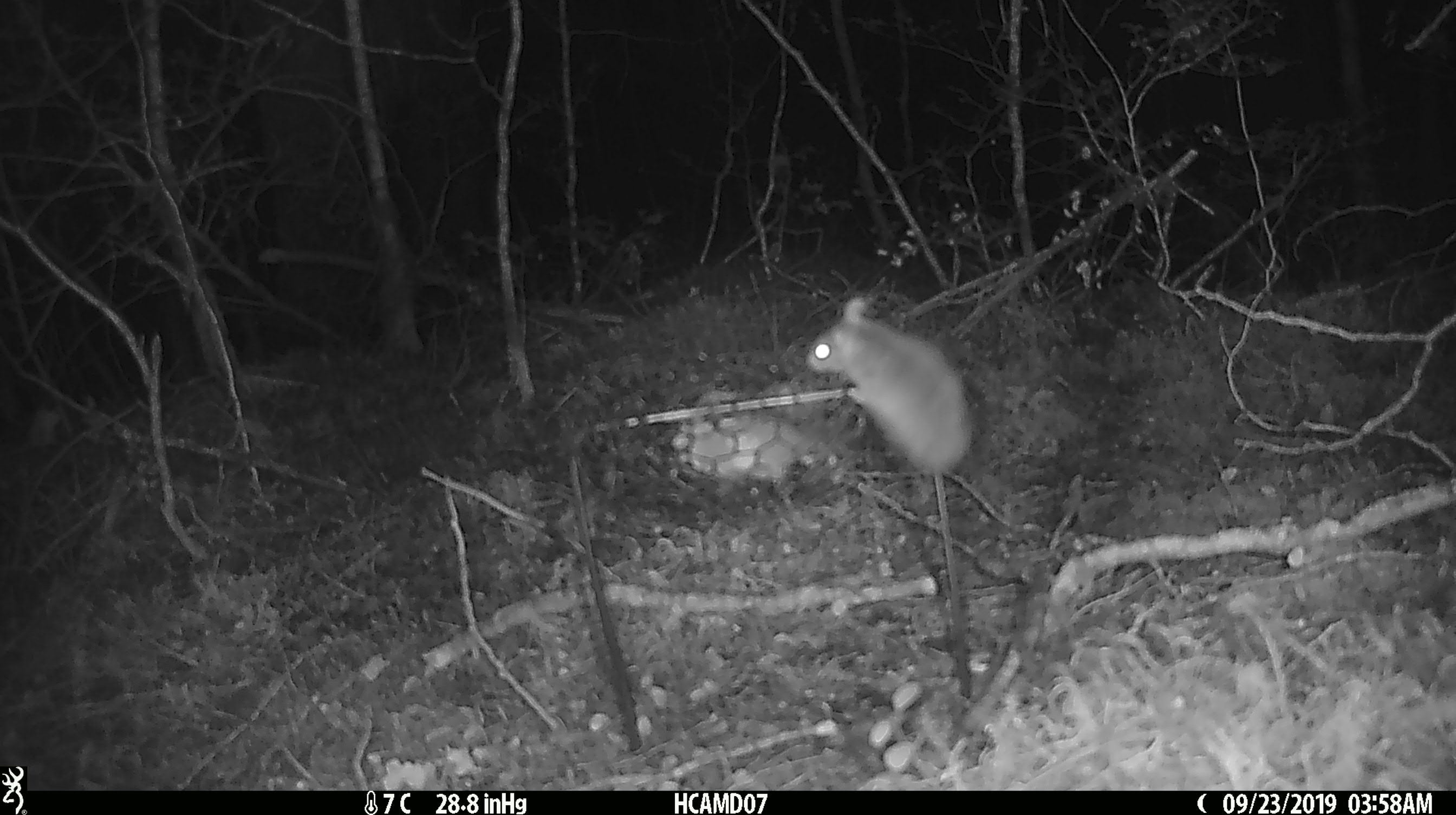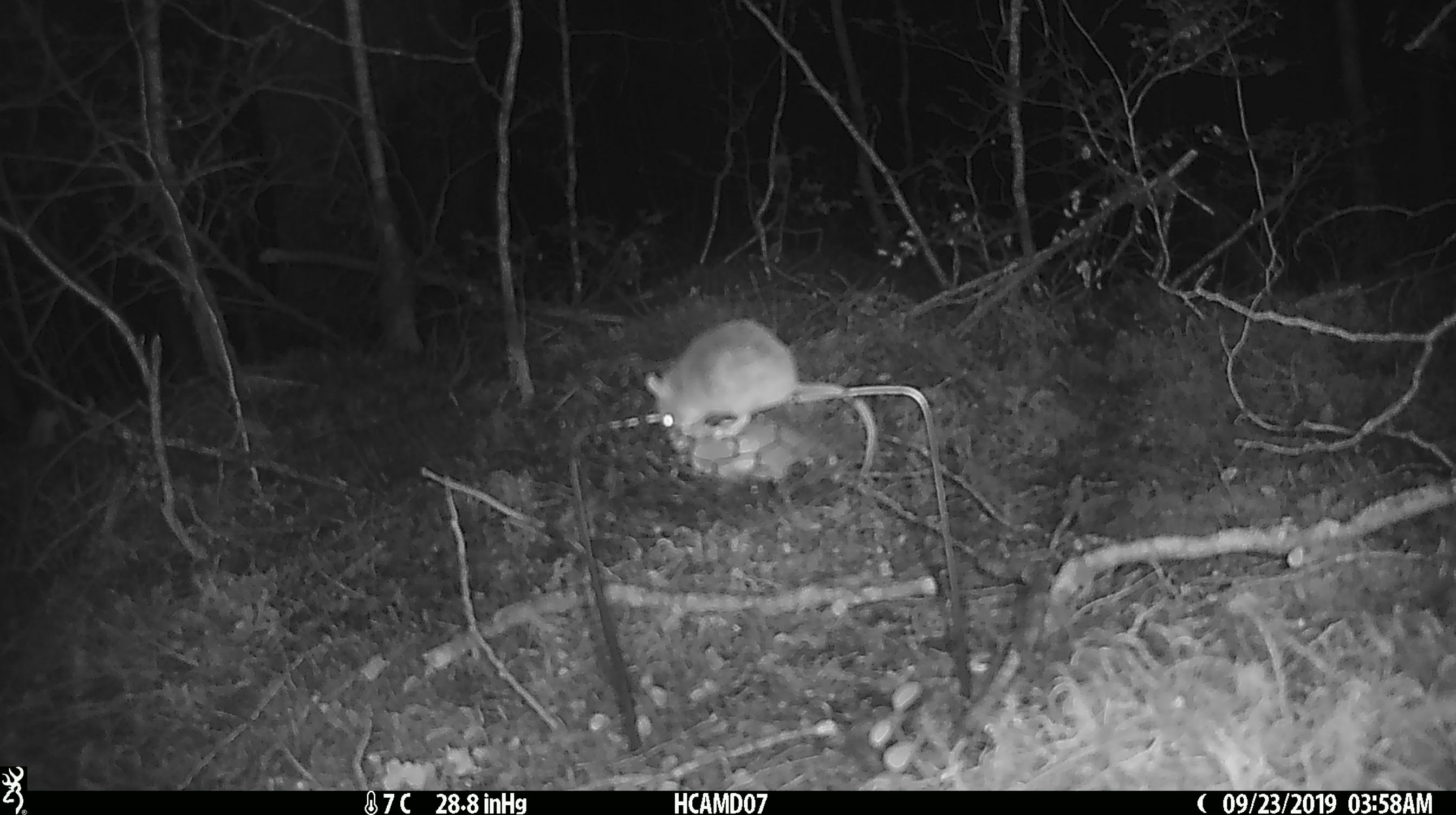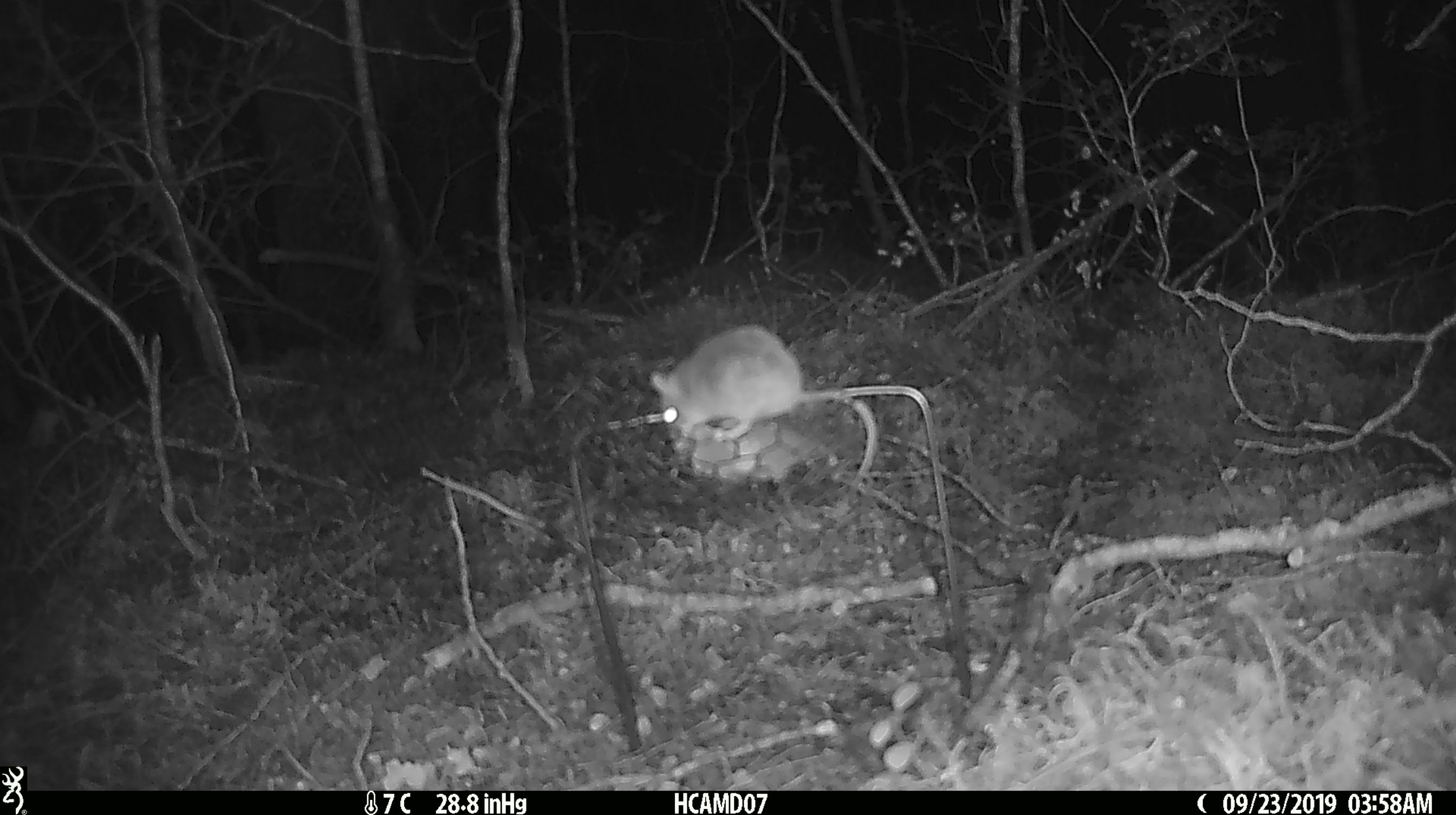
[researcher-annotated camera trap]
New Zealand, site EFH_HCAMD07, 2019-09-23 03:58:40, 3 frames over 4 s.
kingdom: Animalia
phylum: Chordata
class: Mammalia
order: Rodentia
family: Muridae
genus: Mus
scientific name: Mus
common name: mouse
Mouse (Mus).